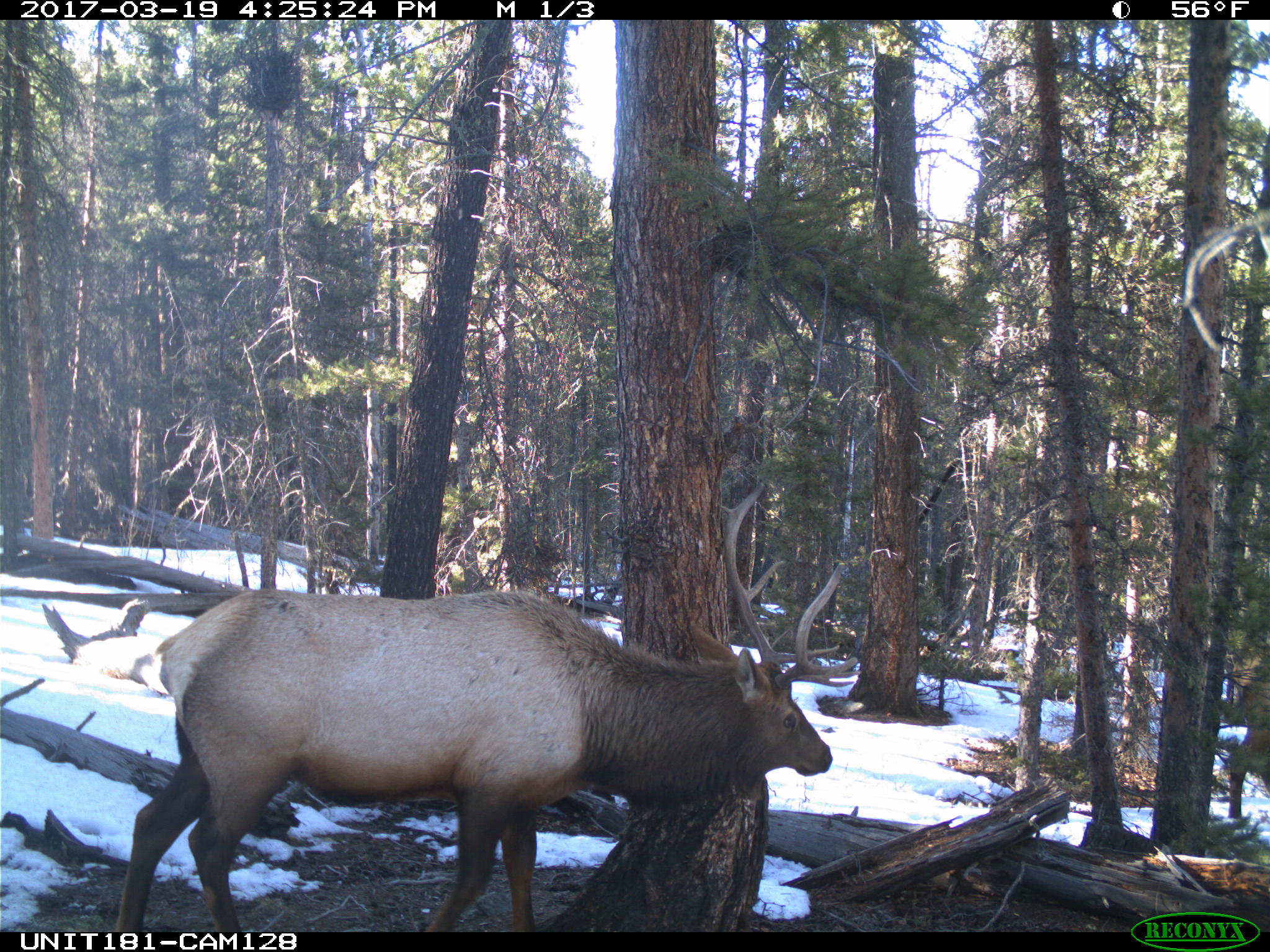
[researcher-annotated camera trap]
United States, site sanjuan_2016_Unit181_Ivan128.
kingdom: Animalia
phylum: Chordata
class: Mammalia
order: Artiodactyla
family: Cervidae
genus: Cervus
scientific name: Cervus elaphus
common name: red deer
Cervus elaphus (red deer).